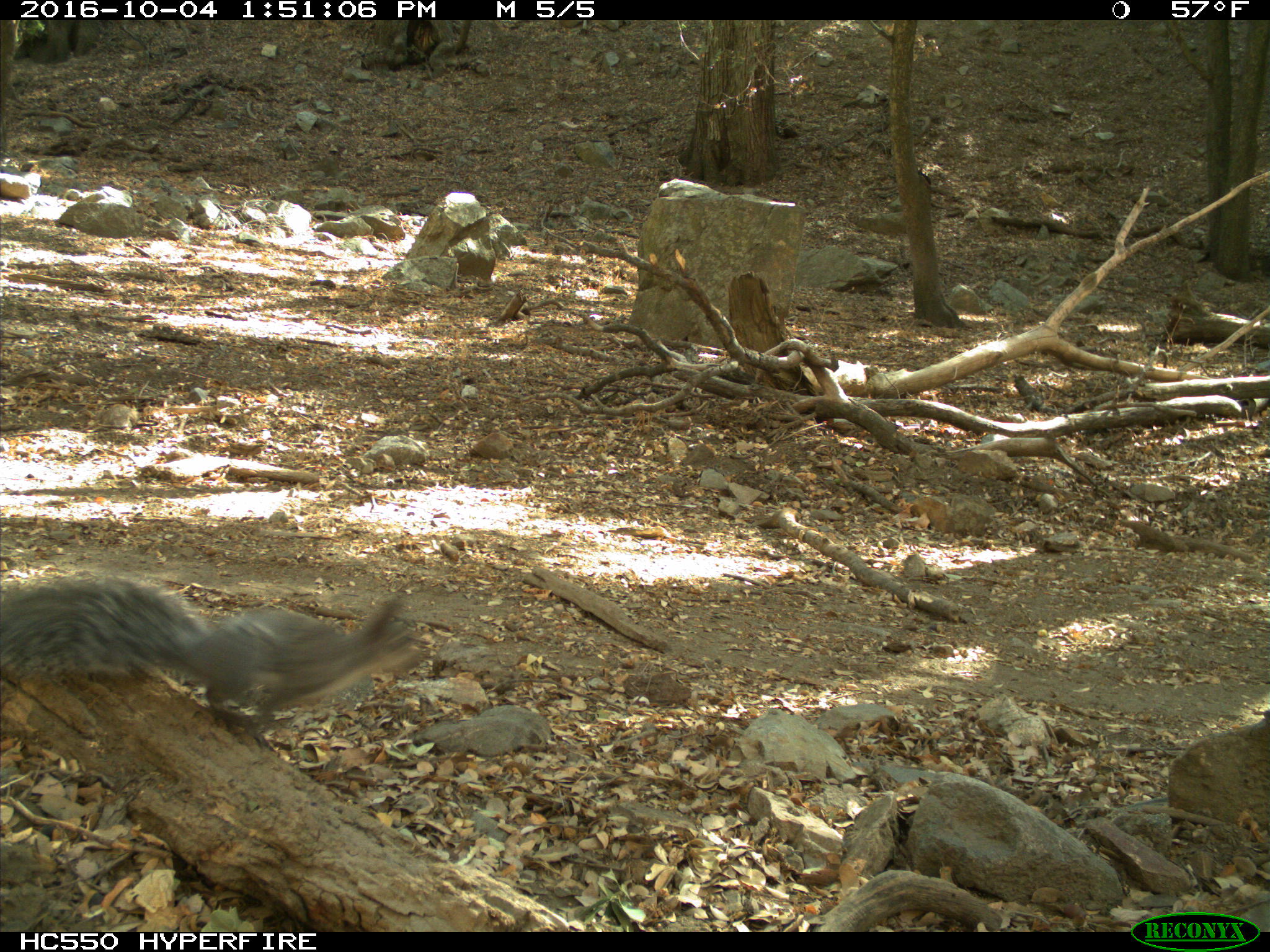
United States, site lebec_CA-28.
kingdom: Animalia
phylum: Chordata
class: Mammalia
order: Rodentia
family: Sciuridae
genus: Sciurus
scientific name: Sciurus carolinensis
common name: eastern gray squirrel